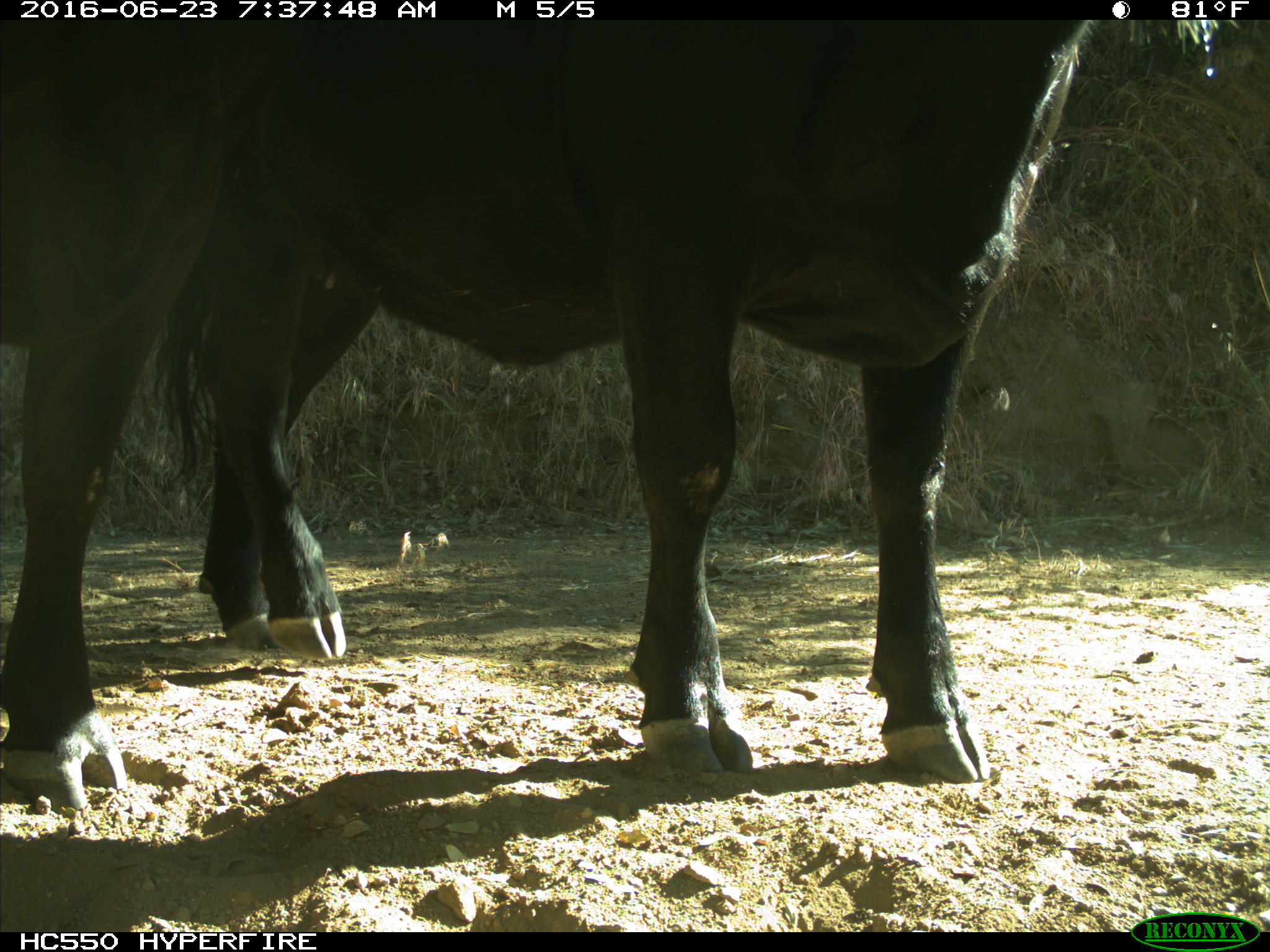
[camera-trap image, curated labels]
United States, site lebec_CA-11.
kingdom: Animalia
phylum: Chordata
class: Mammalia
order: Artiodactyla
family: Bovidae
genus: Bos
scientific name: Bos taurus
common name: domestic cow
Bos taurus (domestic cow).